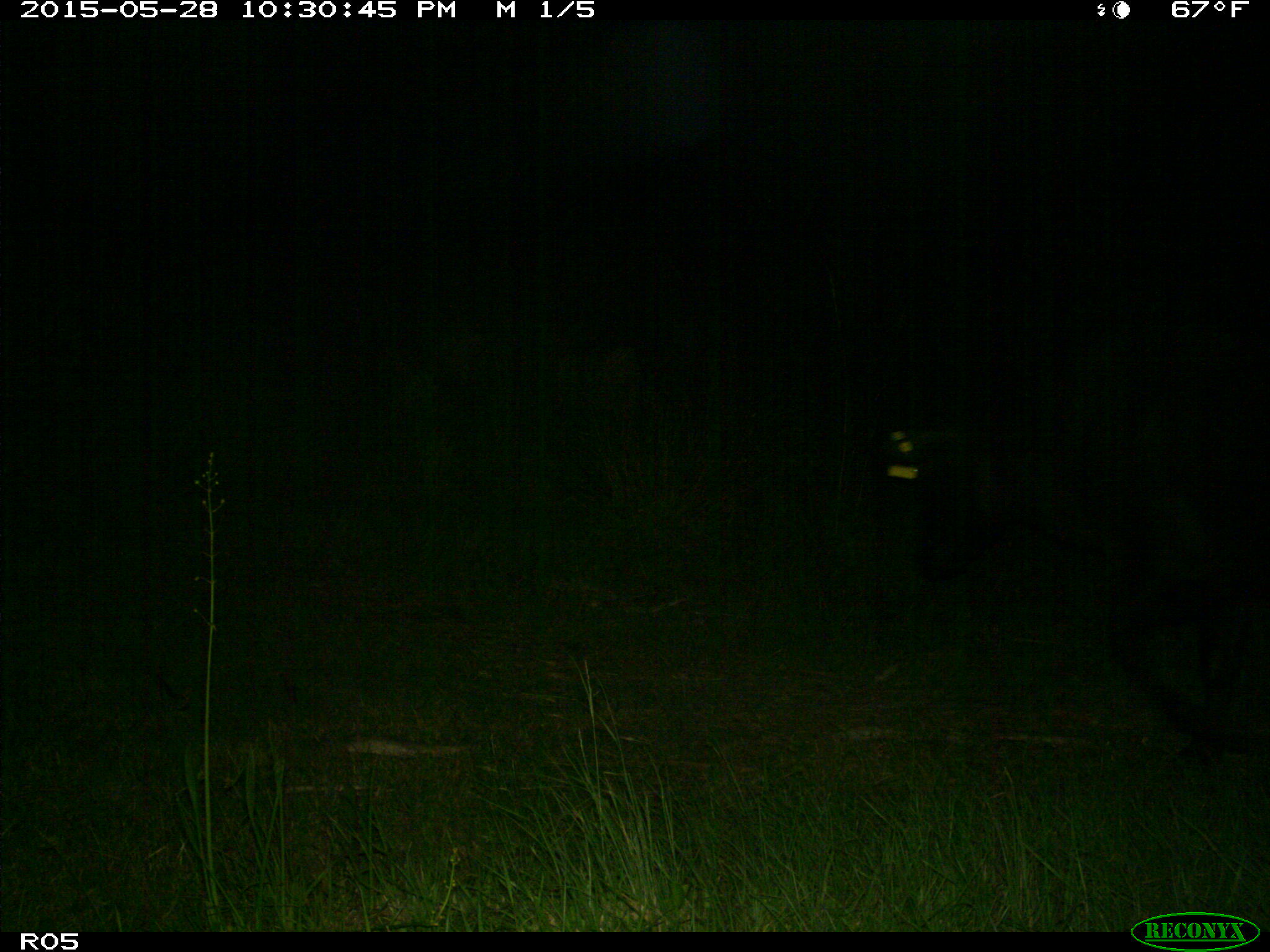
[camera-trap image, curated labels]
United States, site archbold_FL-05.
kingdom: Animalia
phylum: Chordata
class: Mammalia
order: Artiodactyla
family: Bovidae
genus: Bos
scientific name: Bos taurus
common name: domestic cow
Bos taurus (domestic cow).